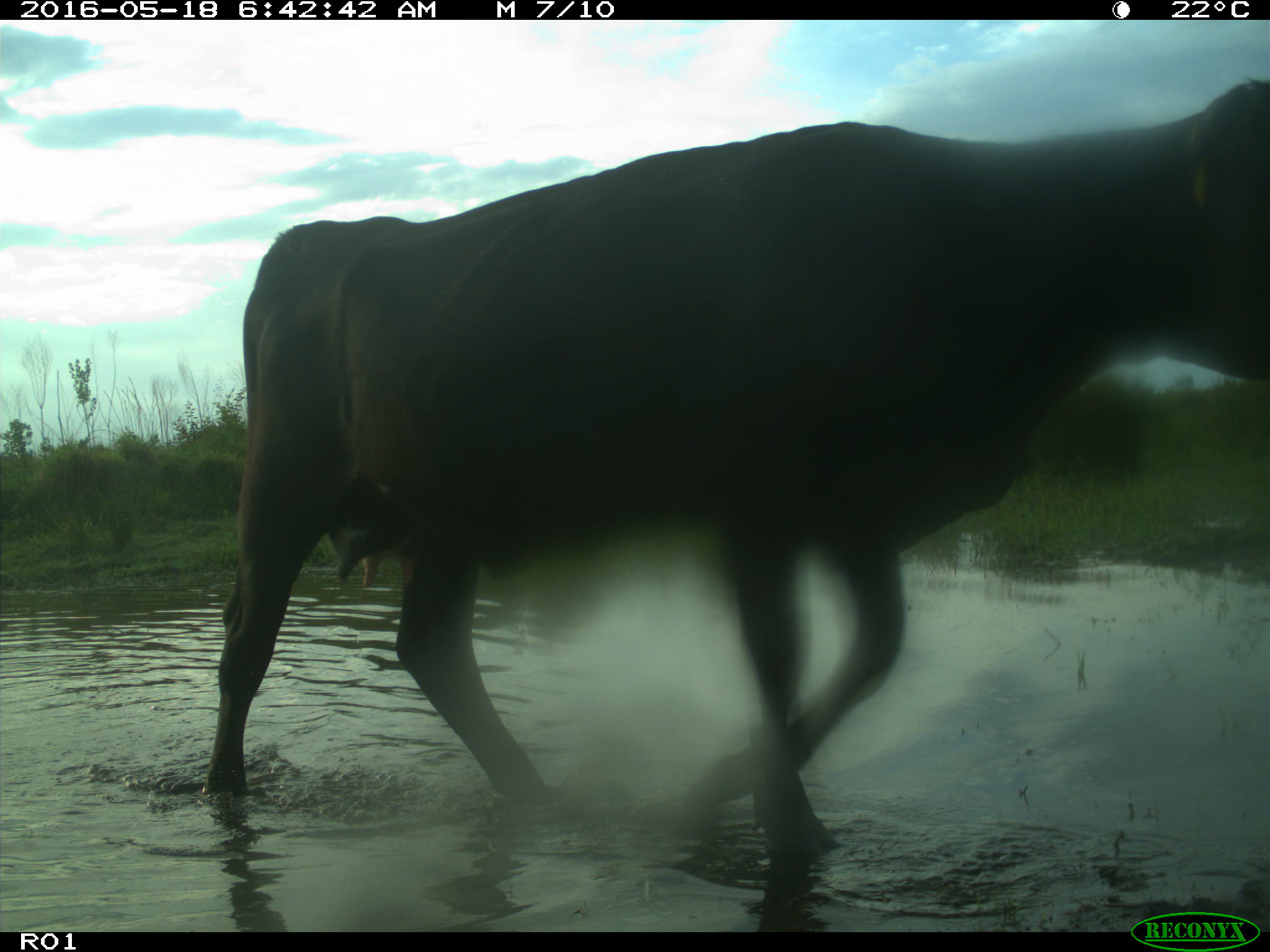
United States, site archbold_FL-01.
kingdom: Animalia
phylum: Chordata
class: Mammalia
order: Artiodactyla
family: Bovidae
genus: Bos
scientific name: Bos taurus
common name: domestic cow